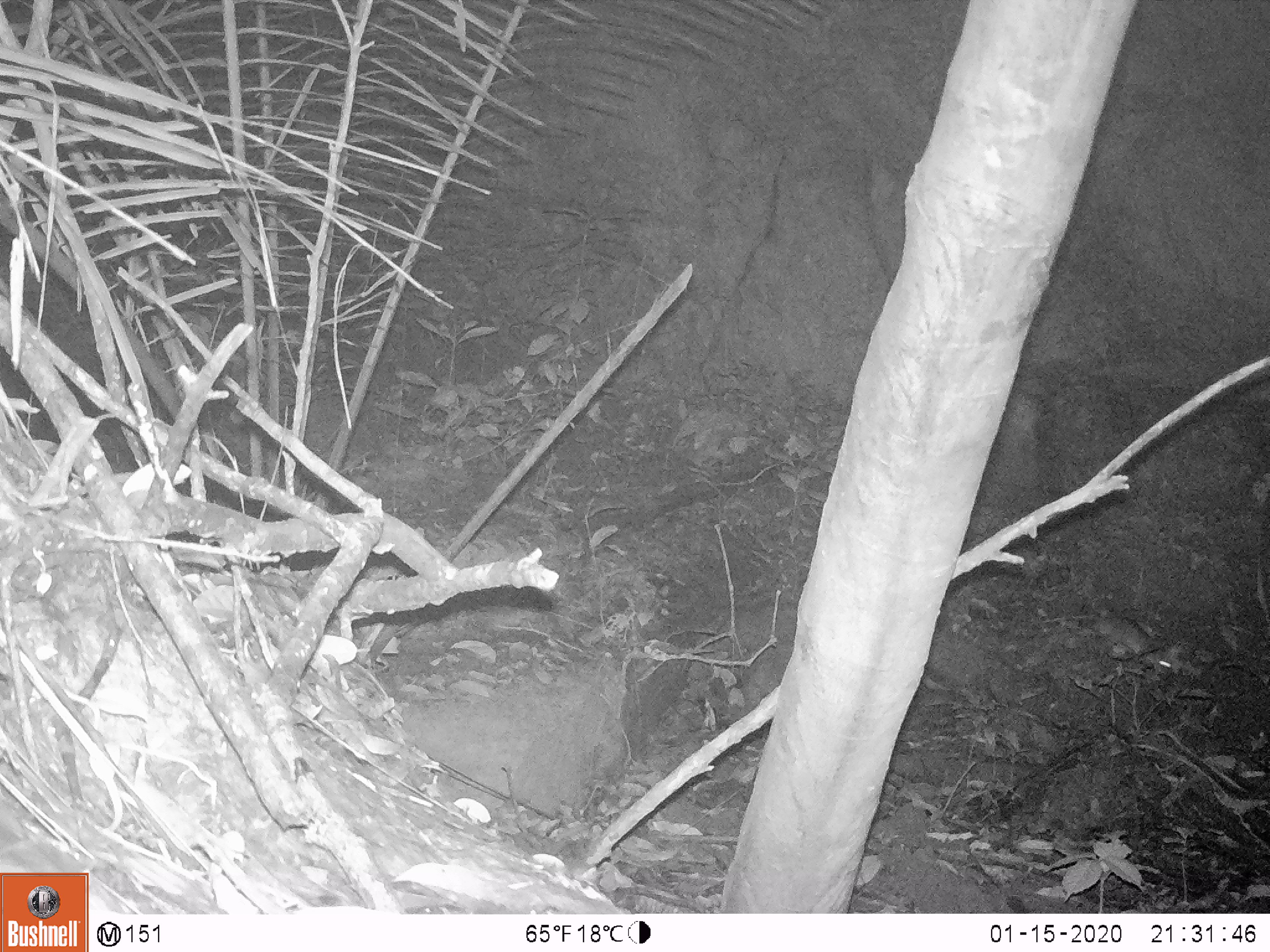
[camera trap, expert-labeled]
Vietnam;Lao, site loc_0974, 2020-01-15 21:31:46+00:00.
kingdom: Animalia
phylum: Chordata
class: Mammalia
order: Rodentia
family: Muridae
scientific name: Muridae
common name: old-world mice and rats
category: unidentified murid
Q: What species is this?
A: Unidentified murid (old-world mice and rats) (Muridae).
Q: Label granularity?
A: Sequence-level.